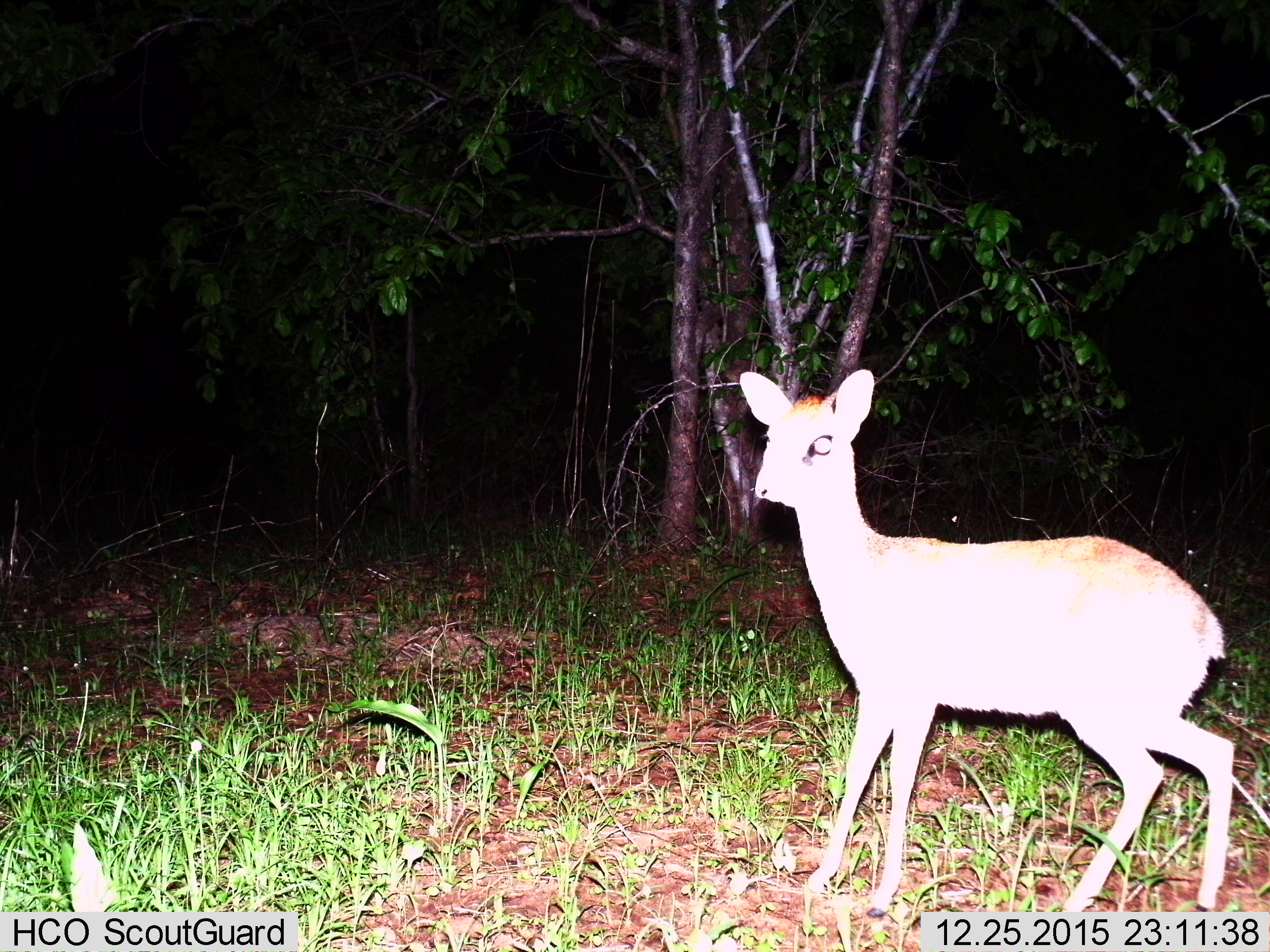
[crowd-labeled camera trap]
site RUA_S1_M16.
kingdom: Animalia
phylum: Chordata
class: Mammalia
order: Artiodactyla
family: Bovidae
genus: Madoqua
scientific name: Madoqua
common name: dik-dik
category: dikdik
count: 1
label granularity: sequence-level